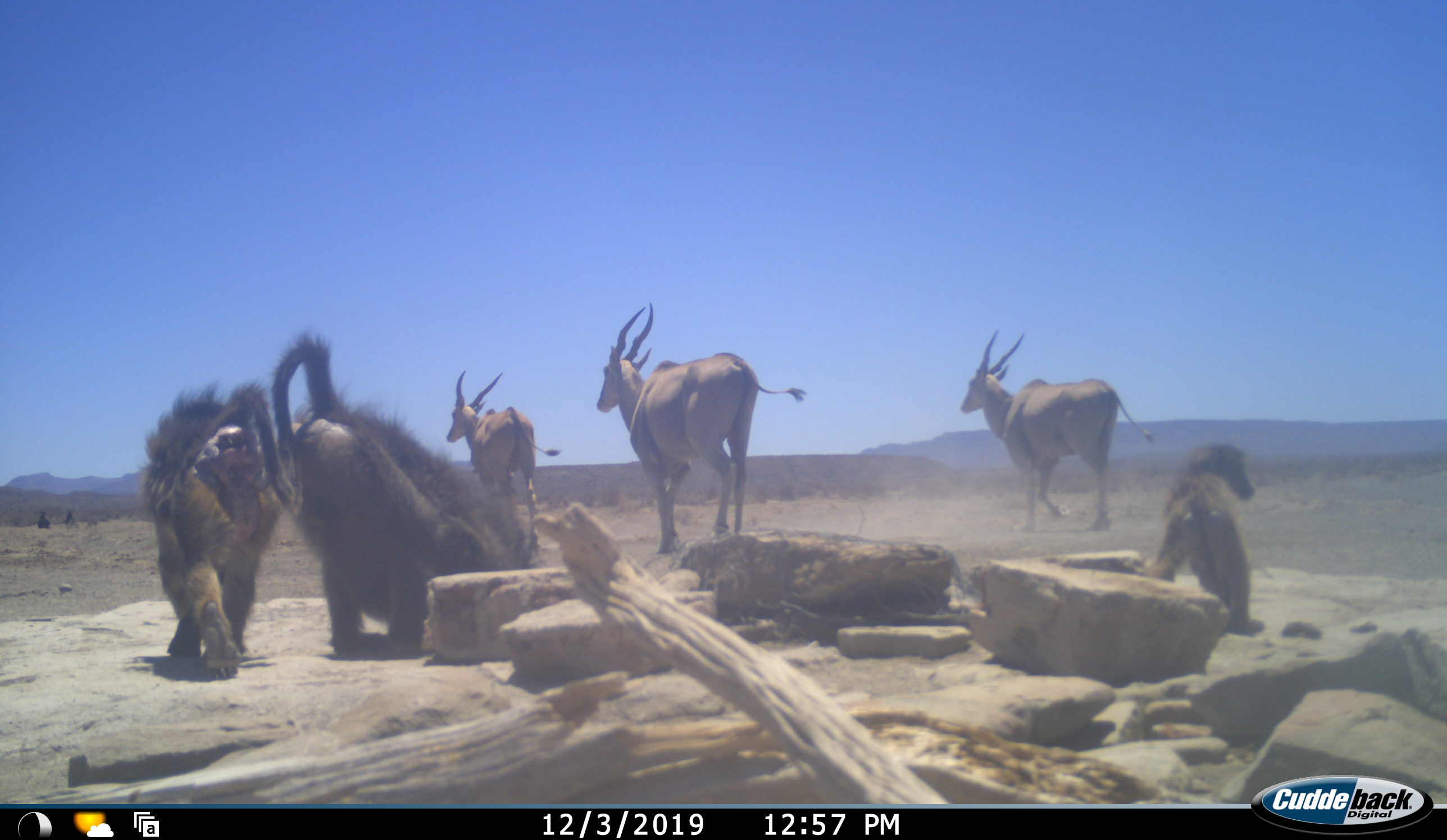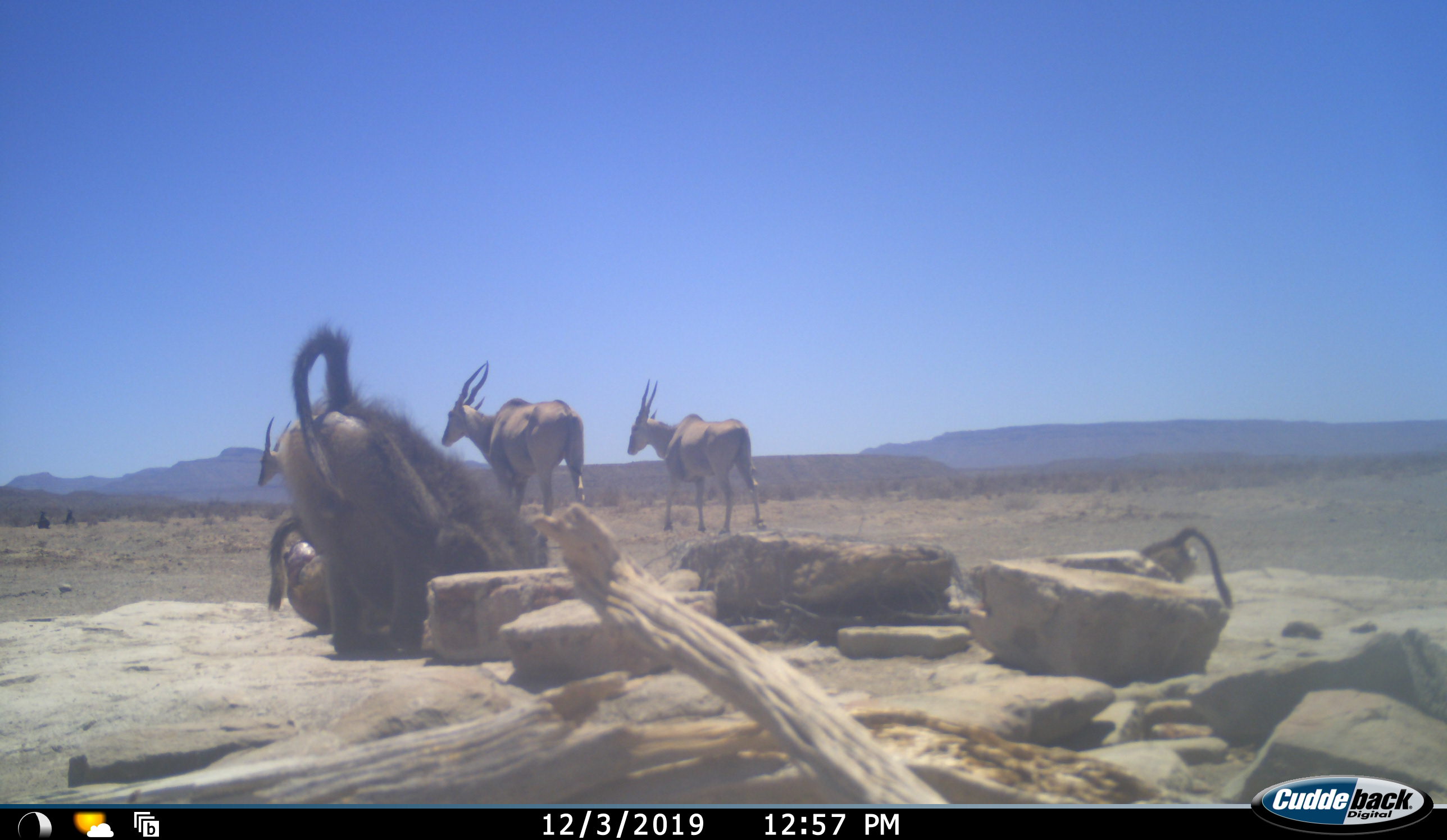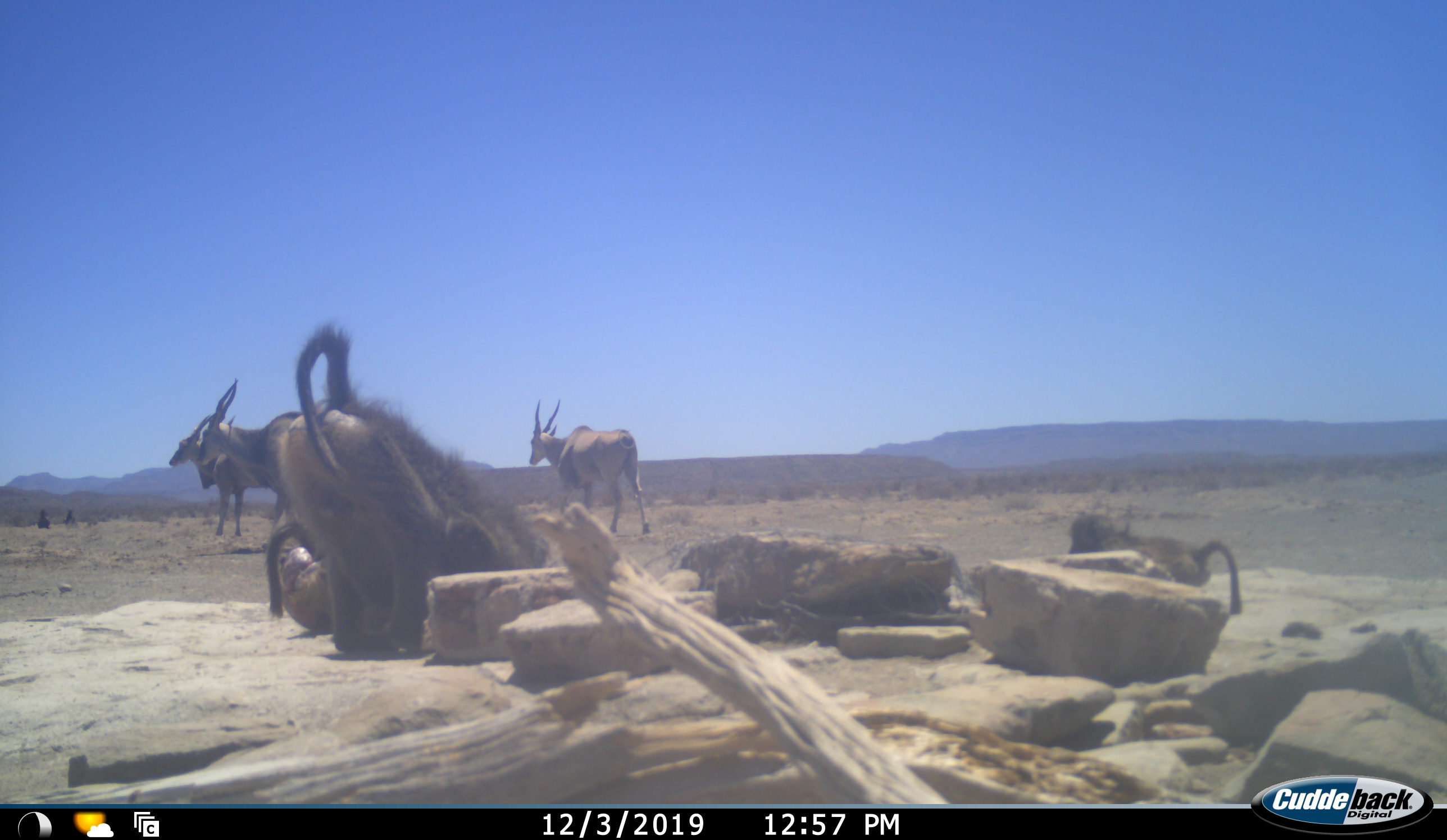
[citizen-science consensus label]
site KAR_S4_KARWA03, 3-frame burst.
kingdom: Animalia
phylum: Chordata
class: Mammalia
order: Primates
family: Cercopithecidae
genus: Papio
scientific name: Papio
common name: baboon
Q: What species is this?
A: Baboon (Papio).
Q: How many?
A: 3.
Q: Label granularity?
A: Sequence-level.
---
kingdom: Animalia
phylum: Chordata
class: Mammalia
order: Artiodactyla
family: Bovidae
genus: Tragelaphus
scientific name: Tragelaphus oryx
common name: eland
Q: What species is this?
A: Eland (Tragelaphus oryx).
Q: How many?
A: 3.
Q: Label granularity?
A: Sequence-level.